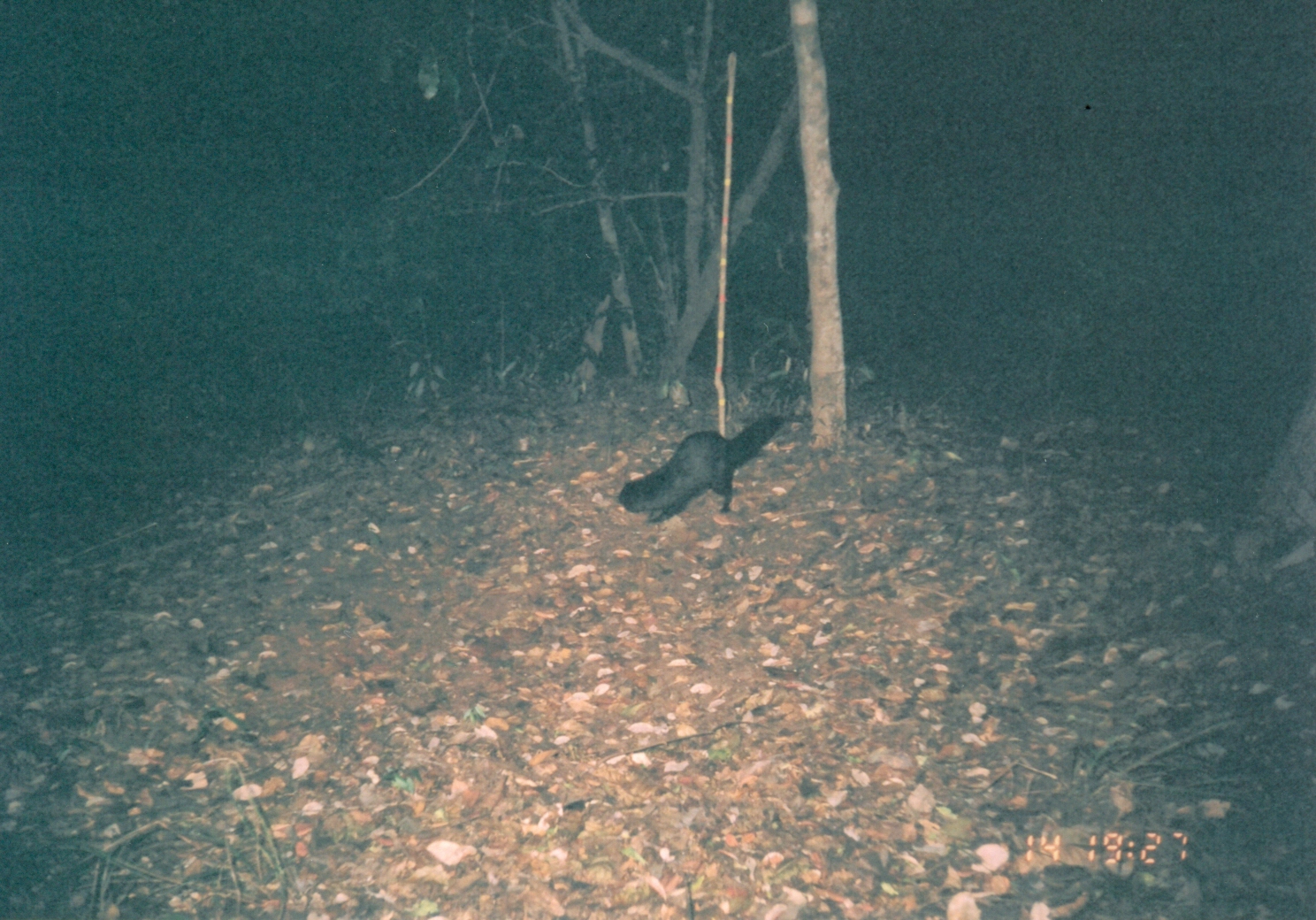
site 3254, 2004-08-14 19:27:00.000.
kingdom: Animalia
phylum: Chordata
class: Mammalia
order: Carnivora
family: Herpestidae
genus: Bdeogale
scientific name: Bdeogale crassicauda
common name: bushy-tailed mongoose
Bdeogale crassicauda (bushy-tailed mongoose), count 1.